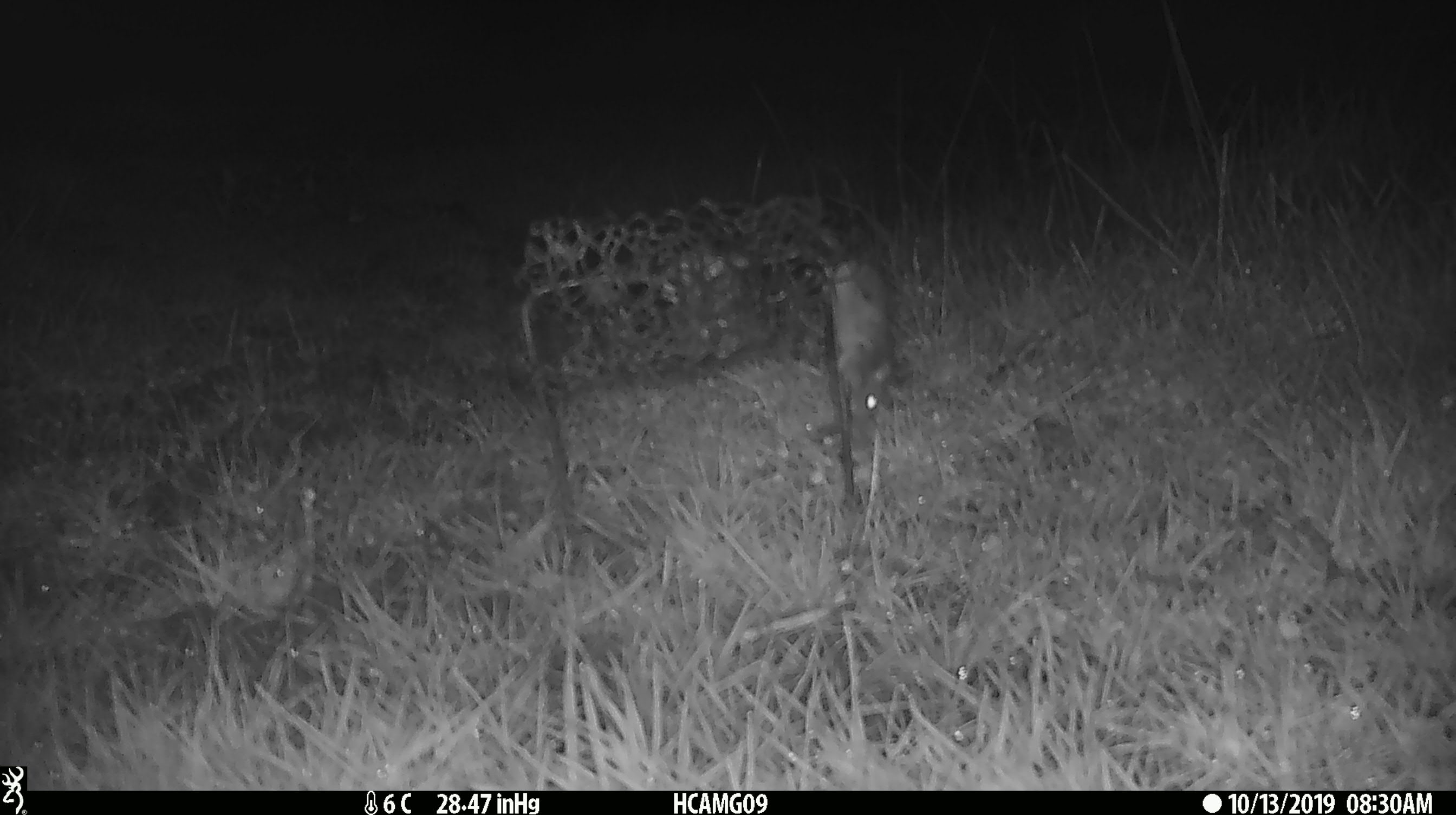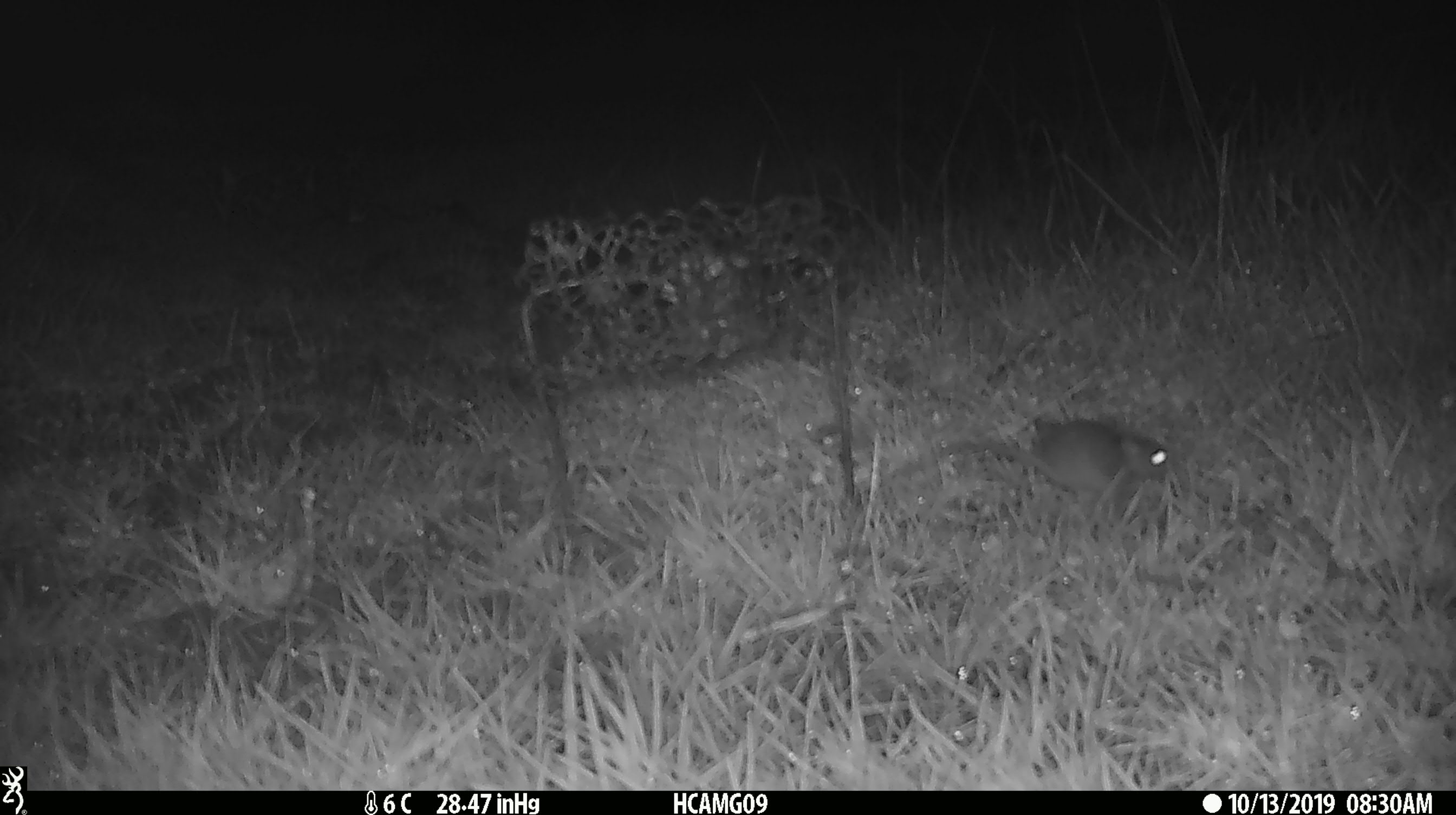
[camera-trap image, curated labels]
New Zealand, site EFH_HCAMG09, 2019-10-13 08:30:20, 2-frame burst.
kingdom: Animalia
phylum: Chordata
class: Mammalia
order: Rodentia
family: Muridae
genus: Mus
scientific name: Mus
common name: mouse